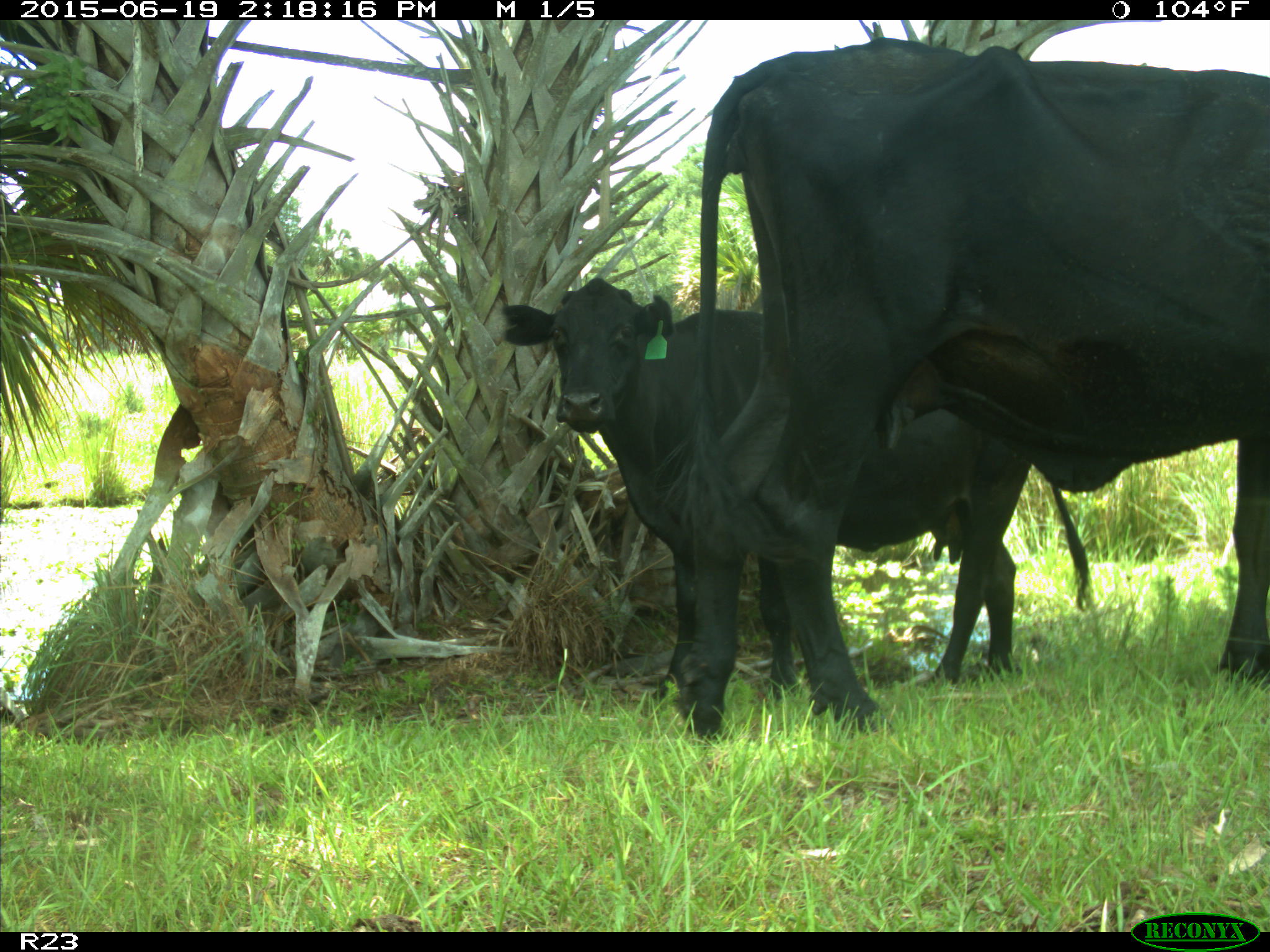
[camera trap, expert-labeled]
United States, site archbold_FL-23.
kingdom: Animalia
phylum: Chordata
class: Mammalia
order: Artiodactyla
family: Bovidae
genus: Bos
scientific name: Bos taurus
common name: domestic cow